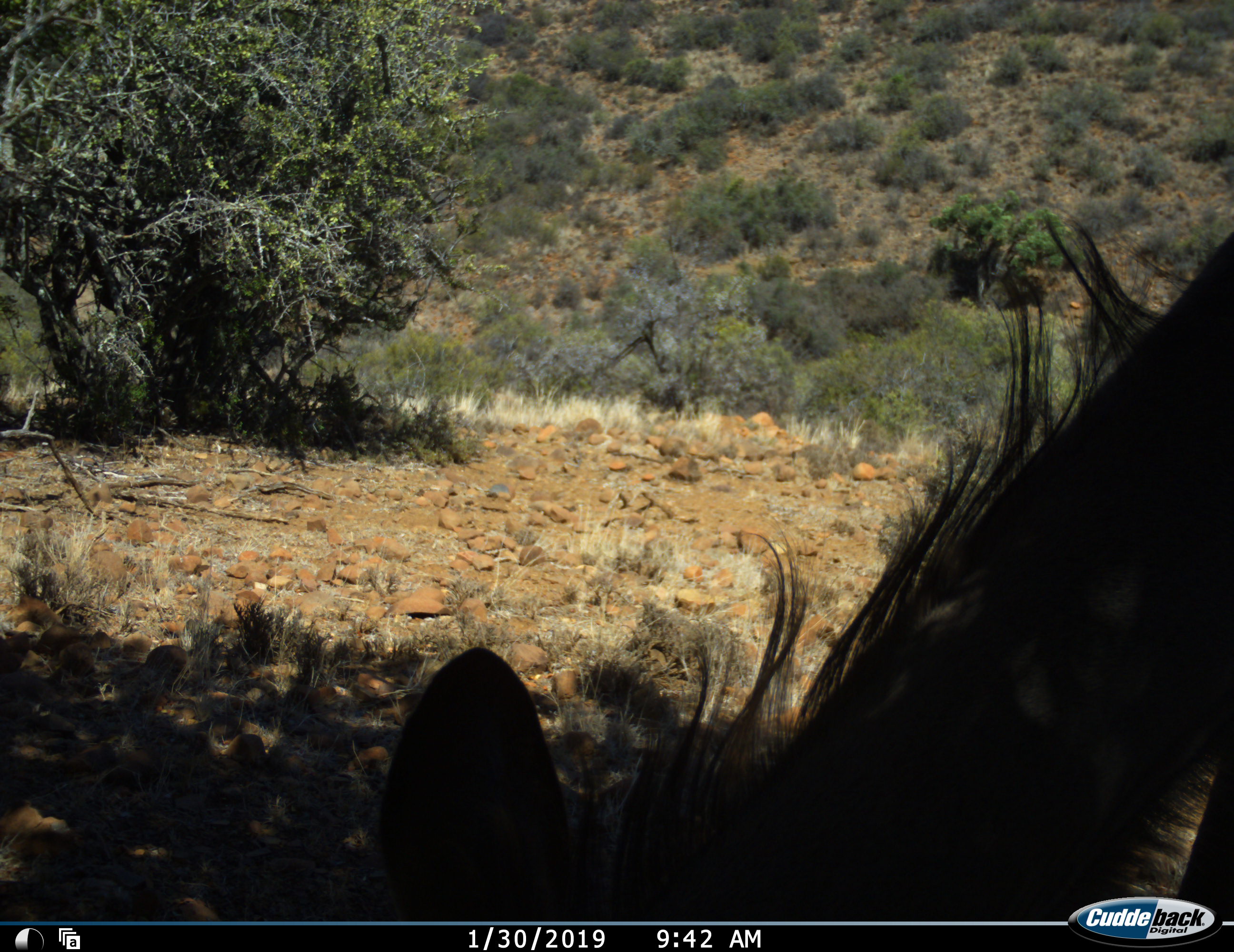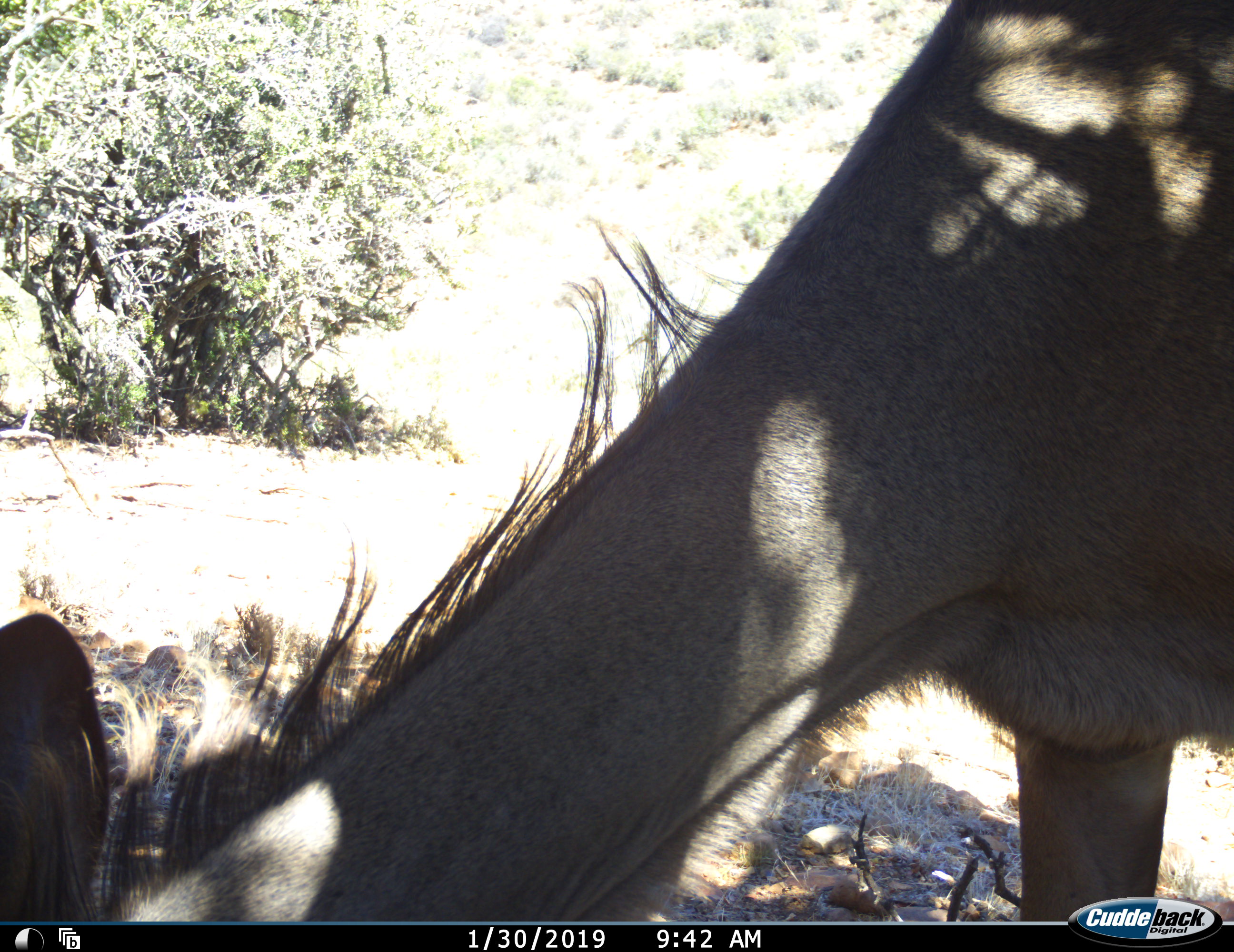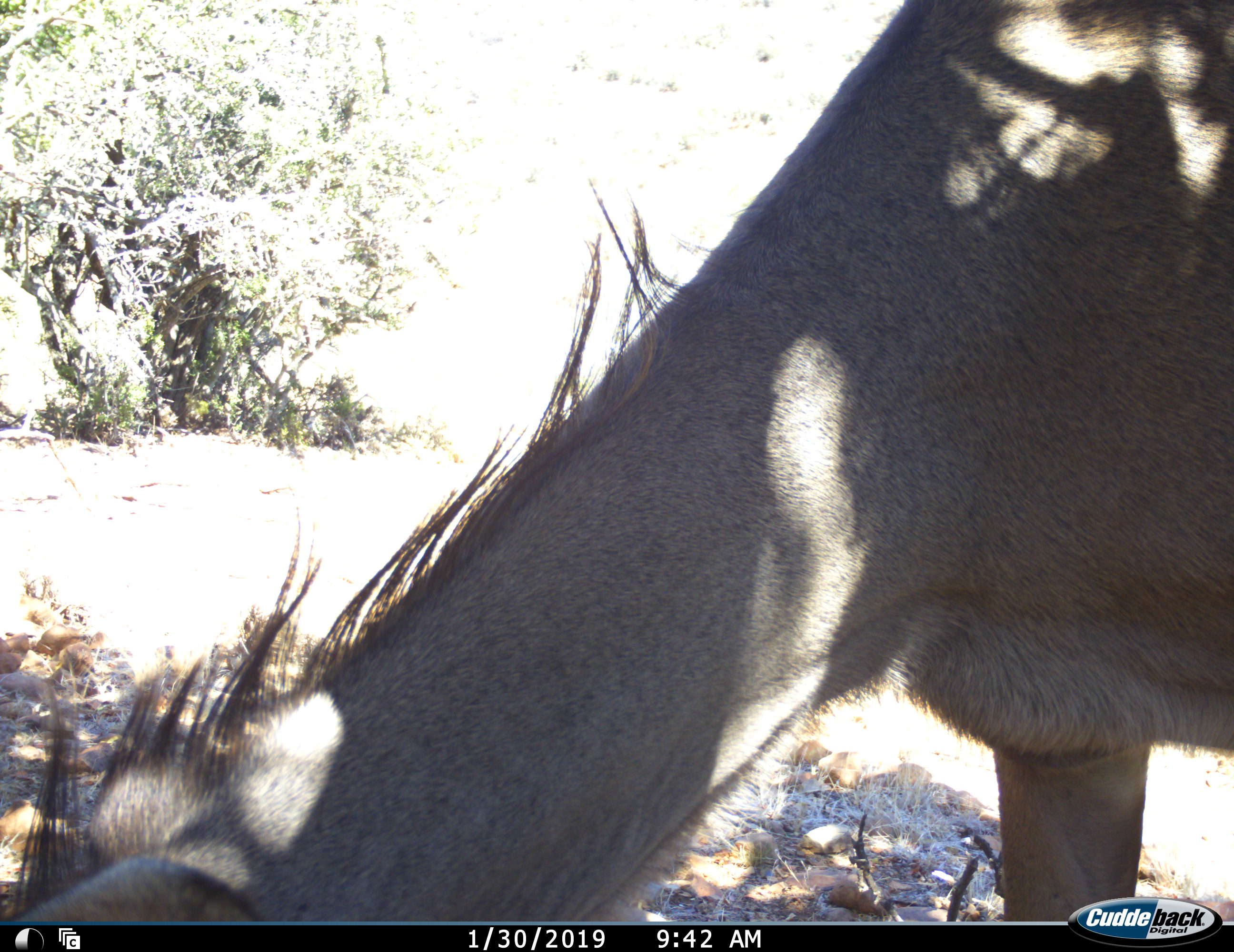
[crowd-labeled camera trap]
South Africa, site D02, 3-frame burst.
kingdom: Animalia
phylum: Chordata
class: Mammalia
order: Artiodactyla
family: Bovidae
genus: Tragelaphus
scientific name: Tragelaphus strepsiceros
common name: greater kudu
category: kudu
Kudu (greater kudu) (Tragelaphus strepsiceros), count 1. Behavior (volunteer vote fractions): standing 33%, resting 0%, moving 22%, interacting 0%. Young present (vote fraction): 0%. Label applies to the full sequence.